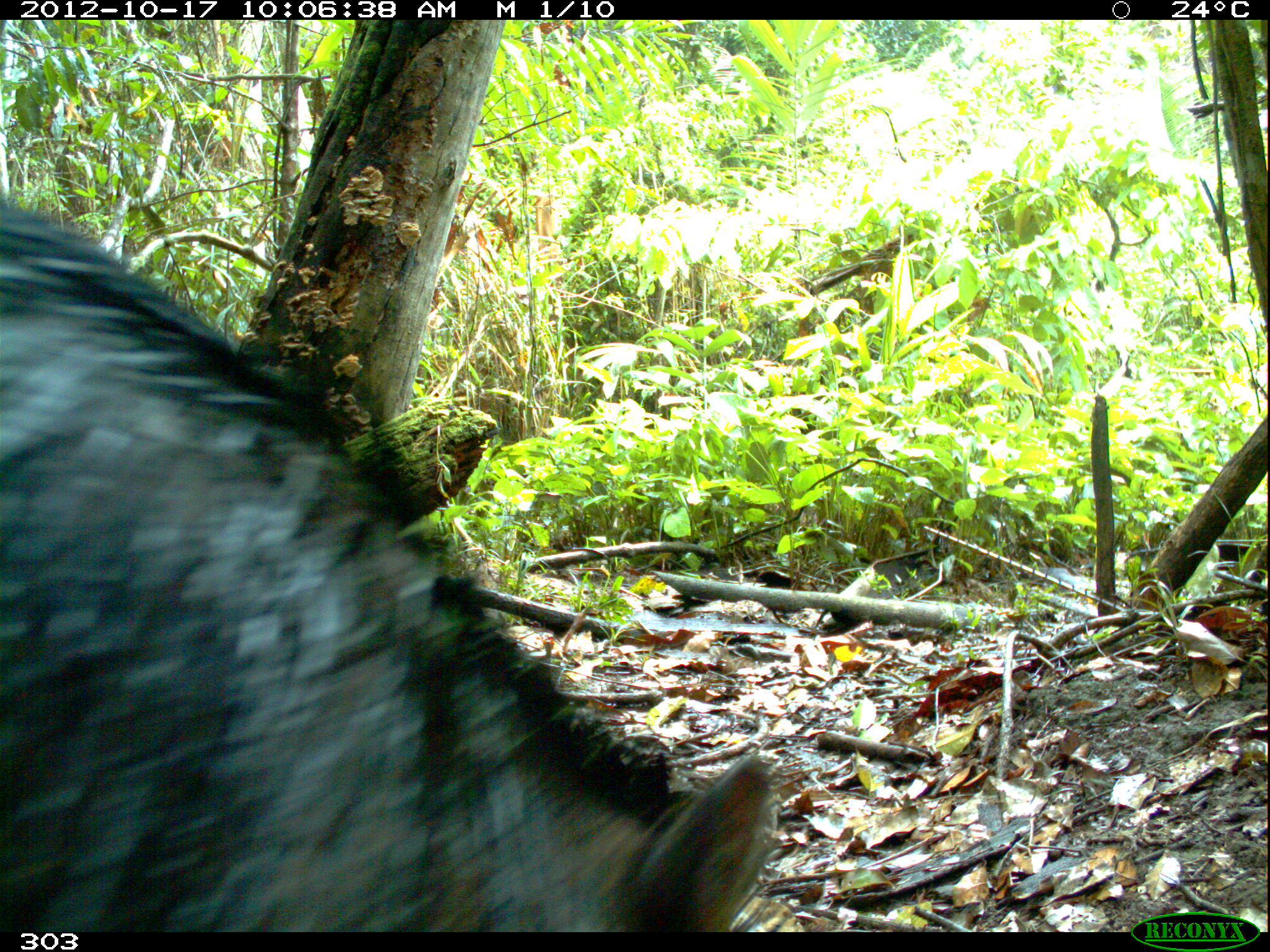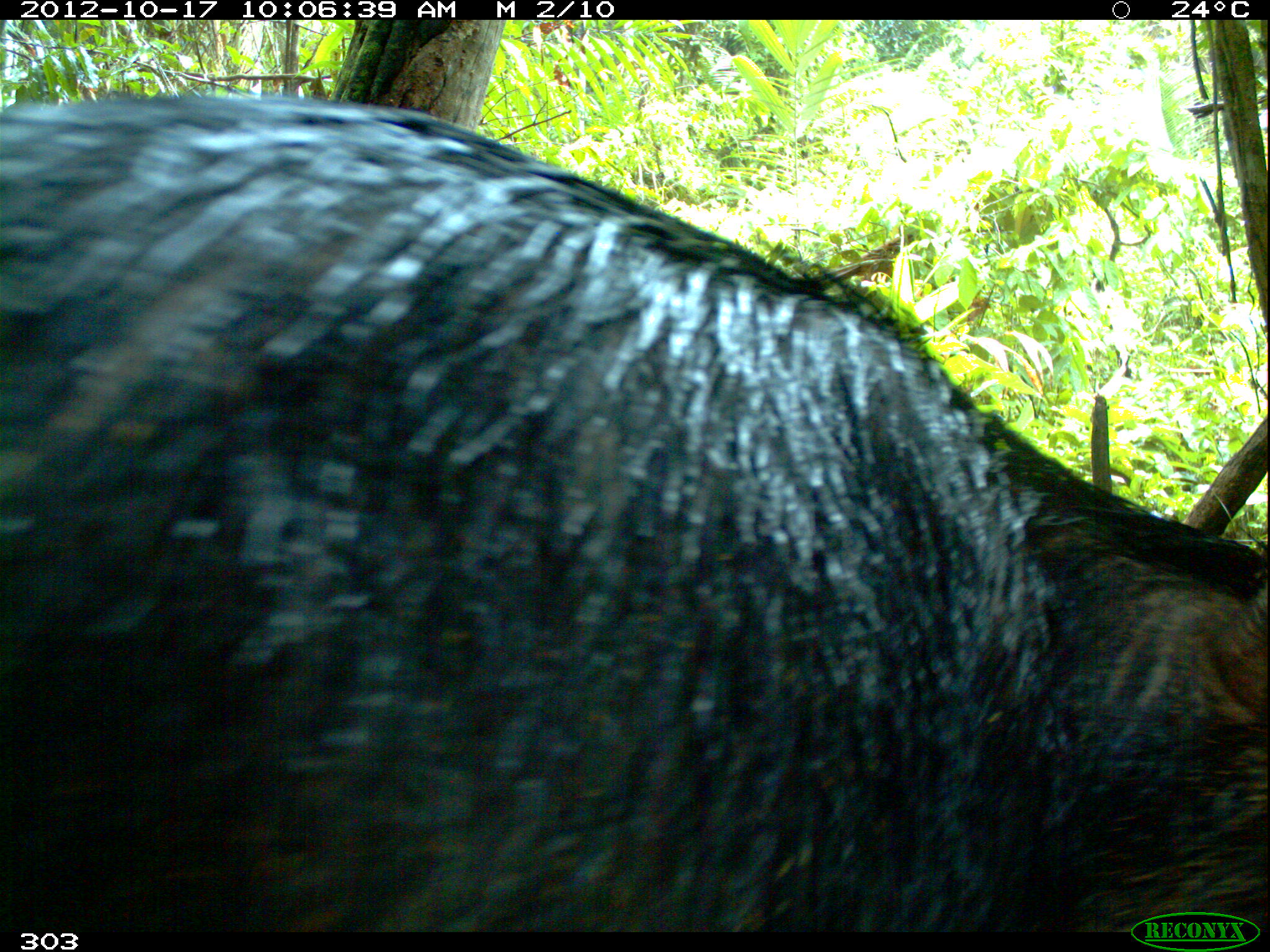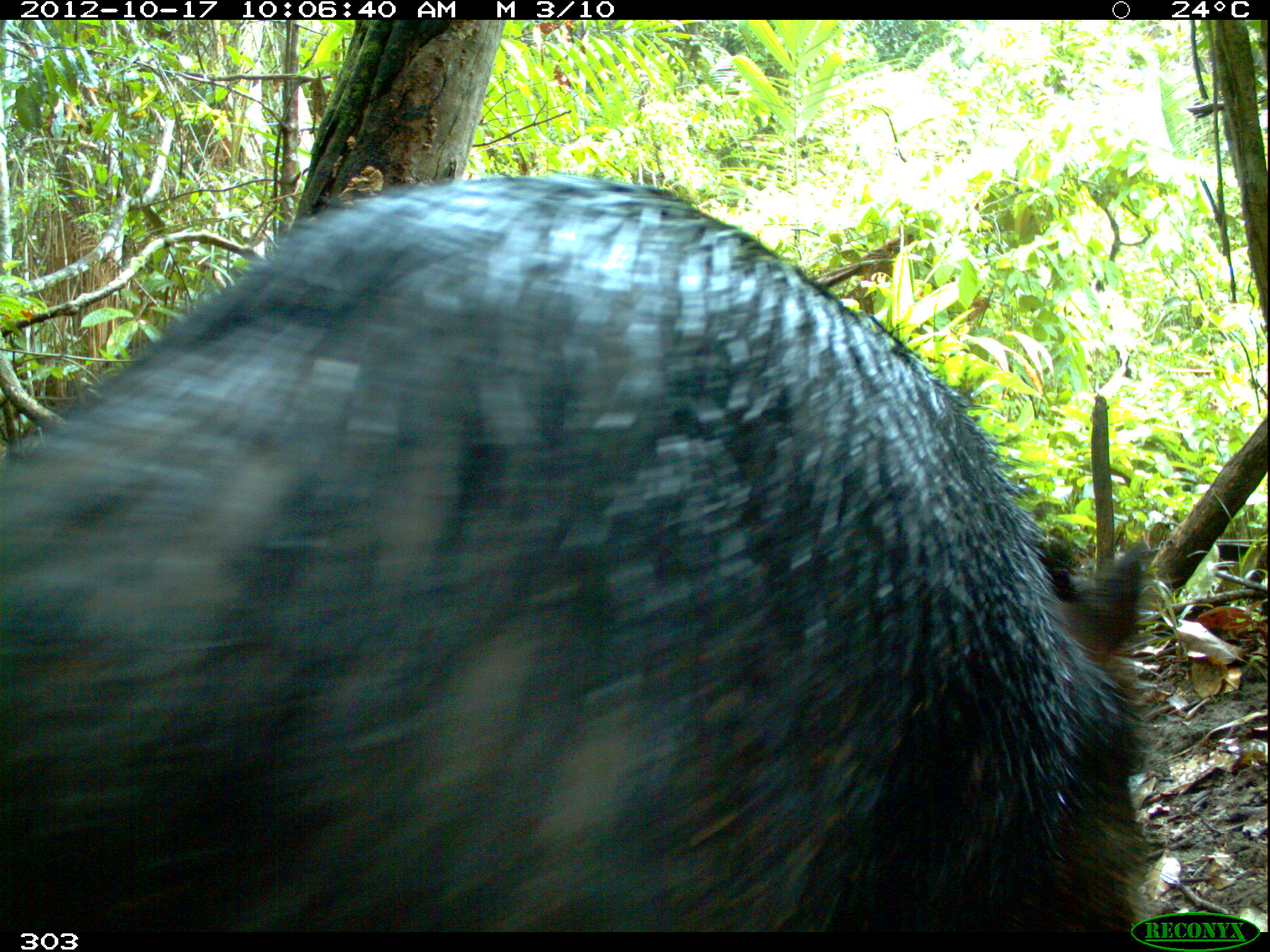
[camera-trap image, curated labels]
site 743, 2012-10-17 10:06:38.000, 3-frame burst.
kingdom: Animalia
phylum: Chordata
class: Mammalia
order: Artiodactyla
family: Tayassuidae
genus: Tayassu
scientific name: Tayassu pecari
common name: white-lipped peccary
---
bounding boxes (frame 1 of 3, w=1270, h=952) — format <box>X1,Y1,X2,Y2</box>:
tayassu pecari: <box>1,193,776,932</box>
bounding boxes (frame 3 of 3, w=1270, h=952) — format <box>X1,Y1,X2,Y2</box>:
tayassu pecari: <box>0,172,1155,923</box>